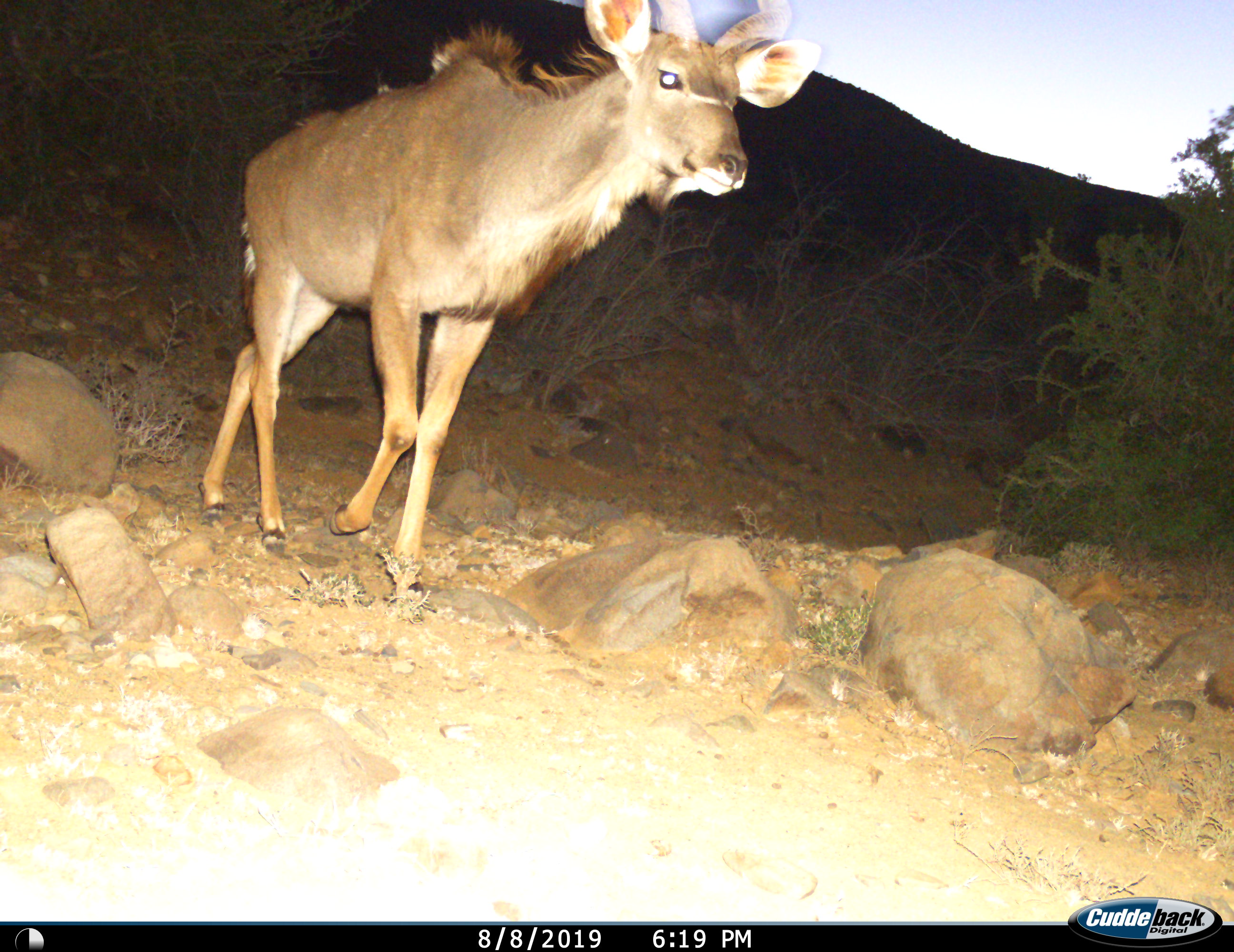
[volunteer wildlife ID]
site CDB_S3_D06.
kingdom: Animalia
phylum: Chordata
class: Mammalia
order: Artiodactyla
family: Bovidae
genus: Tragelaphus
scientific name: Tragelaphus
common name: kudu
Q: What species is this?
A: Kudu (Tragelaphus).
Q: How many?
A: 1.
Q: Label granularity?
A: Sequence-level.